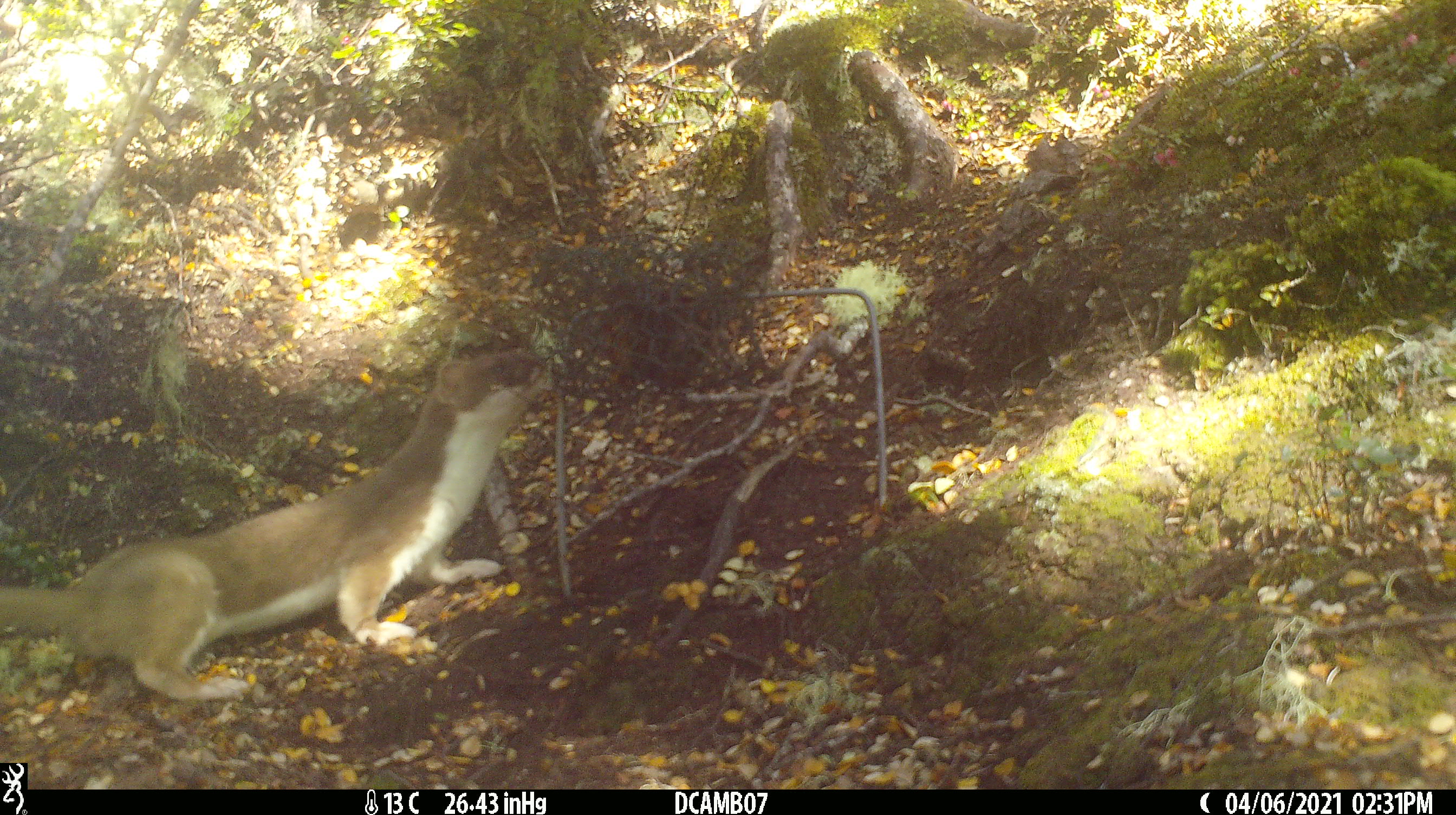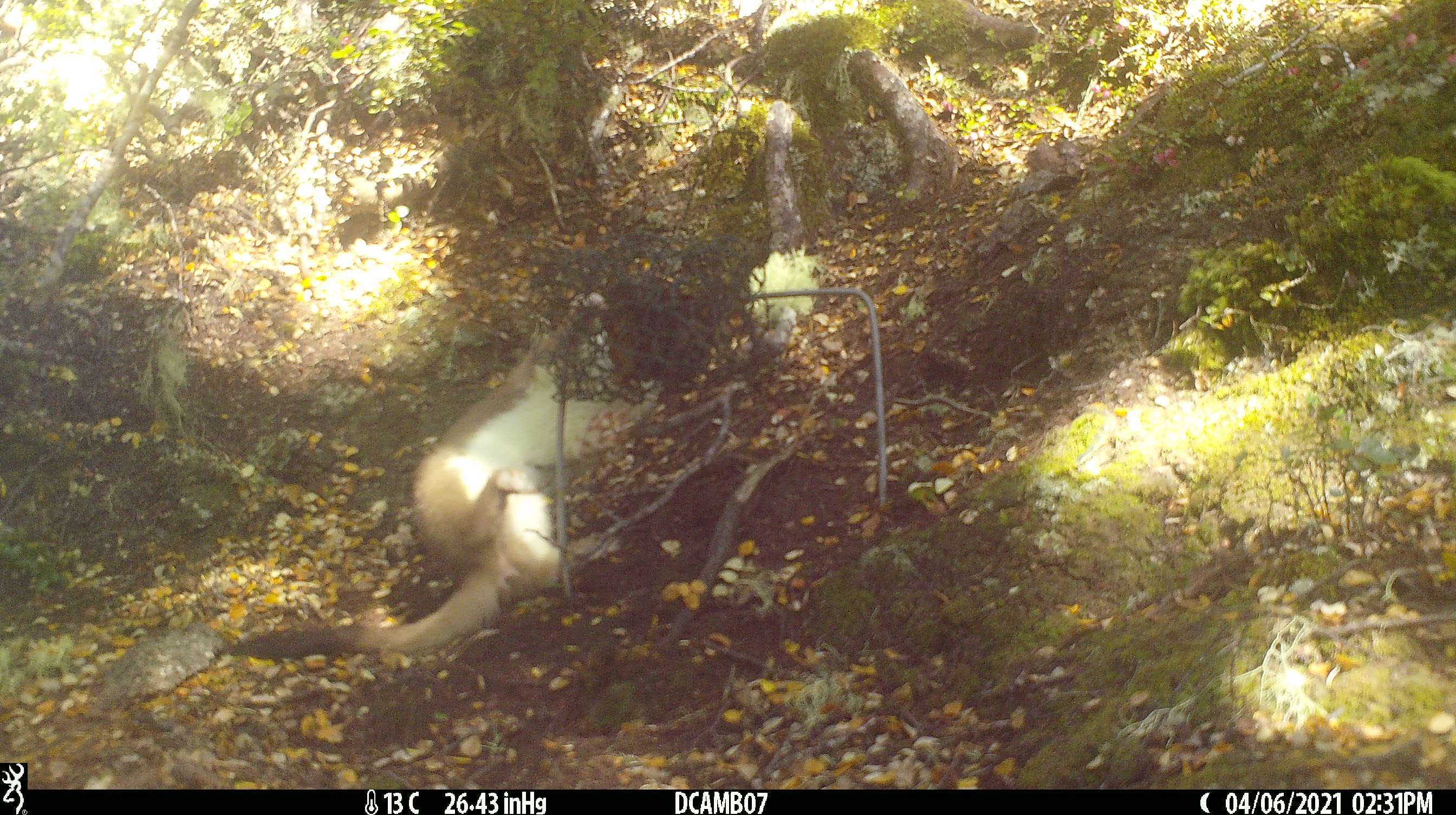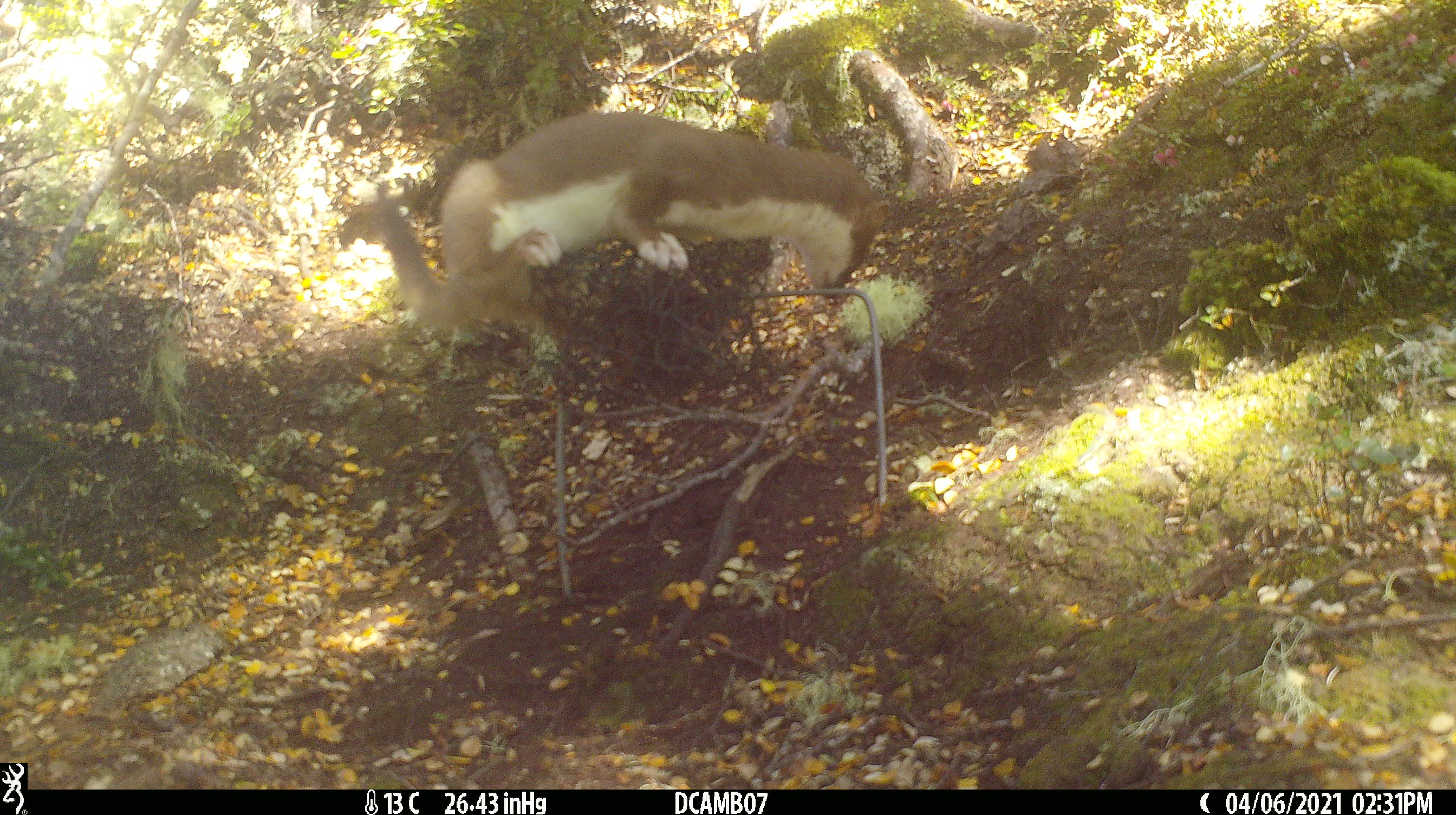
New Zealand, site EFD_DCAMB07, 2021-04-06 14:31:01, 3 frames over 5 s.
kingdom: Animalia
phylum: Chordata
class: Mammalia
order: Carnivora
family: Mustelidae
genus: Mustela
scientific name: Mustela erminea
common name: stoat